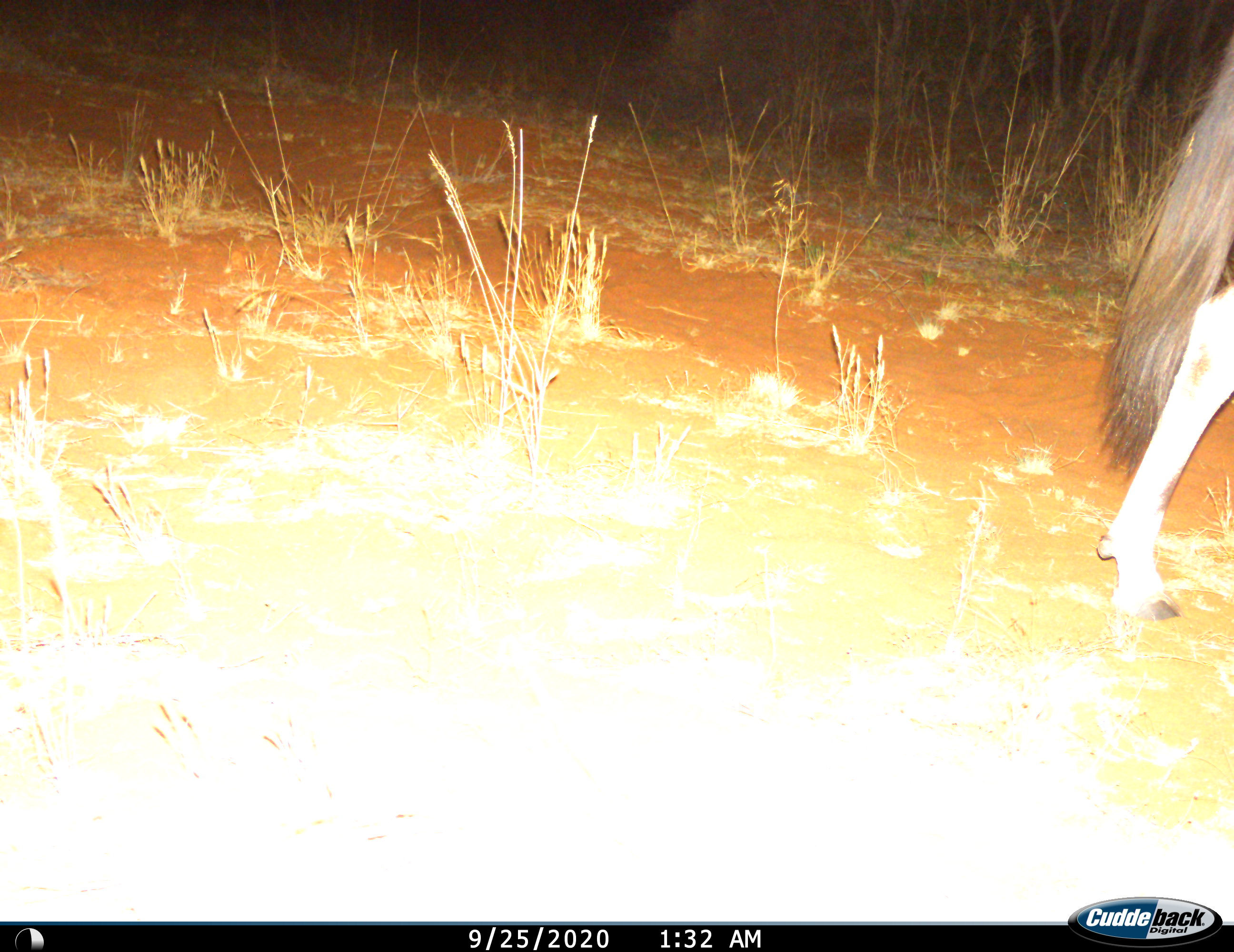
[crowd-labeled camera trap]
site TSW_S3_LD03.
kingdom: Animalia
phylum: Chordata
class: Mammalia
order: Artiodactyla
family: Bovidae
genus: Oryx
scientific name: Oryx gazella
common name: gemsbok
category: oryx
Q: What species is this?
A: Oryx (gemsbok) (Oryx gazella).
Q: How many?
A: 1.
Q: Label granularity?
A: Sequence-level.